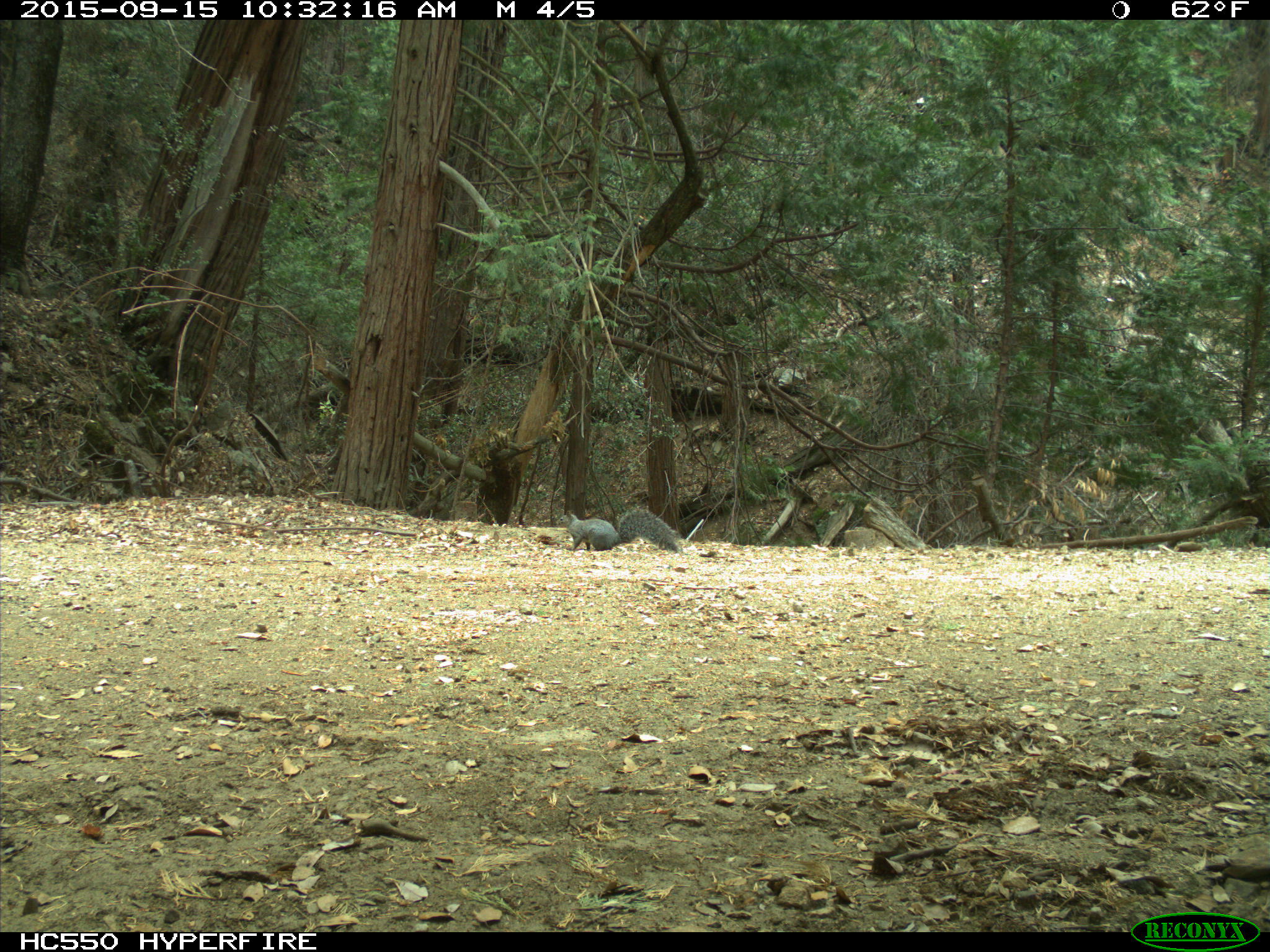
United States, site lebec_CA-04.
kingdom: Animalia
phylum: Chordata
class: Mammalia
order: Rodentia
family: Sciuridae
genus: Sciurus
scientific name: Sciurus carolinensis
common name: eastern gray squirrel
Sciurus carolinensis (eastern gray squirrel).